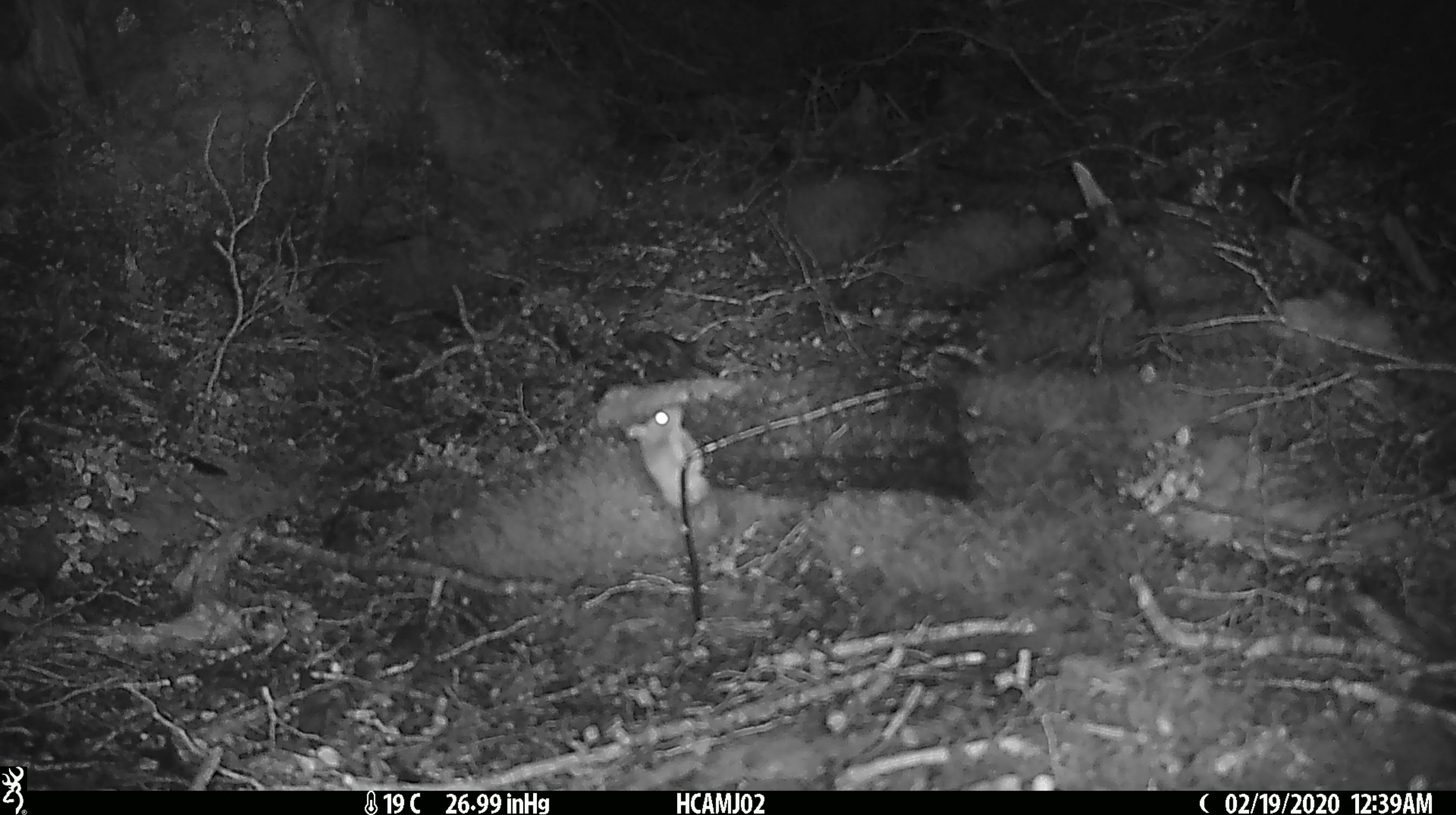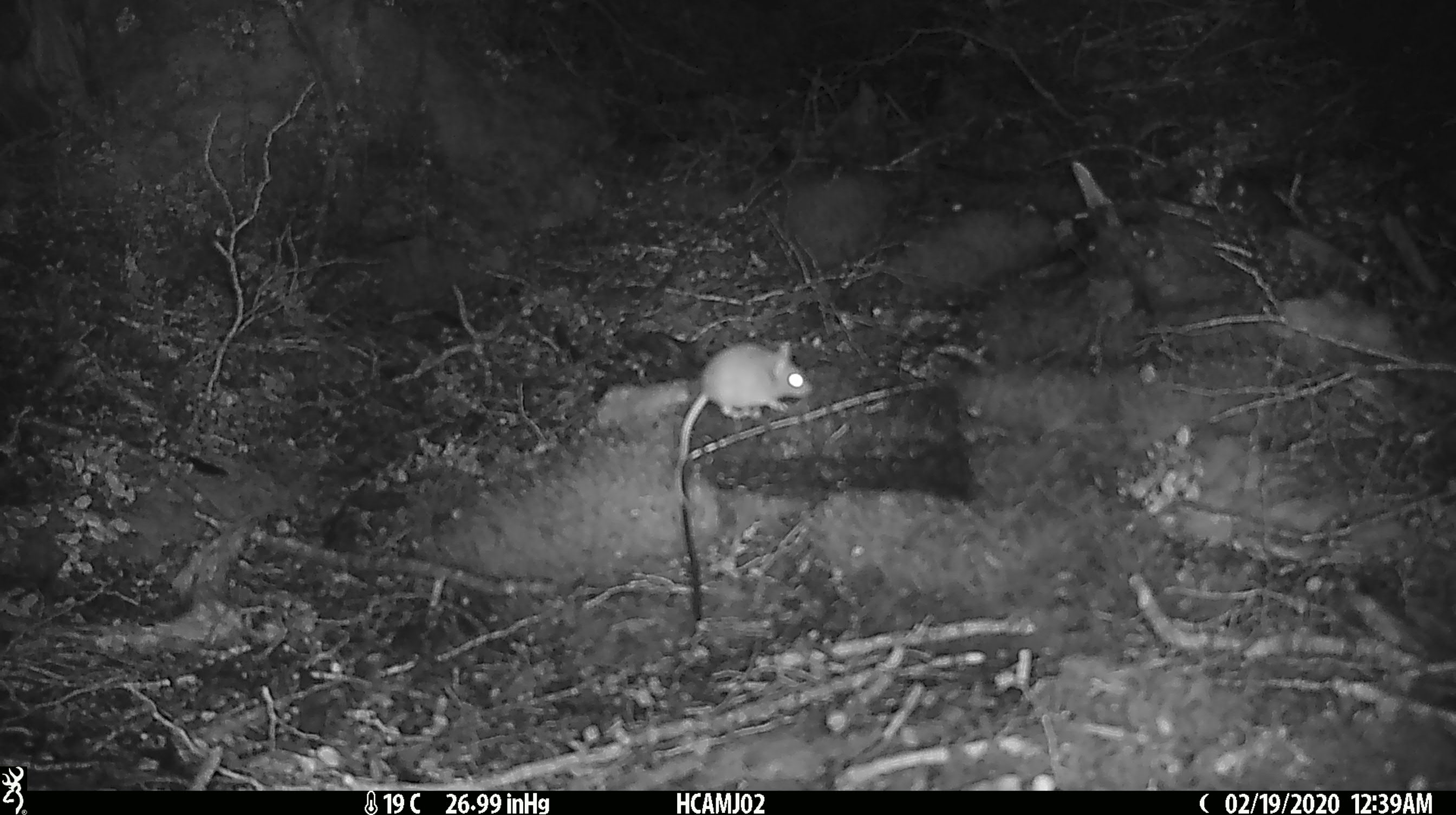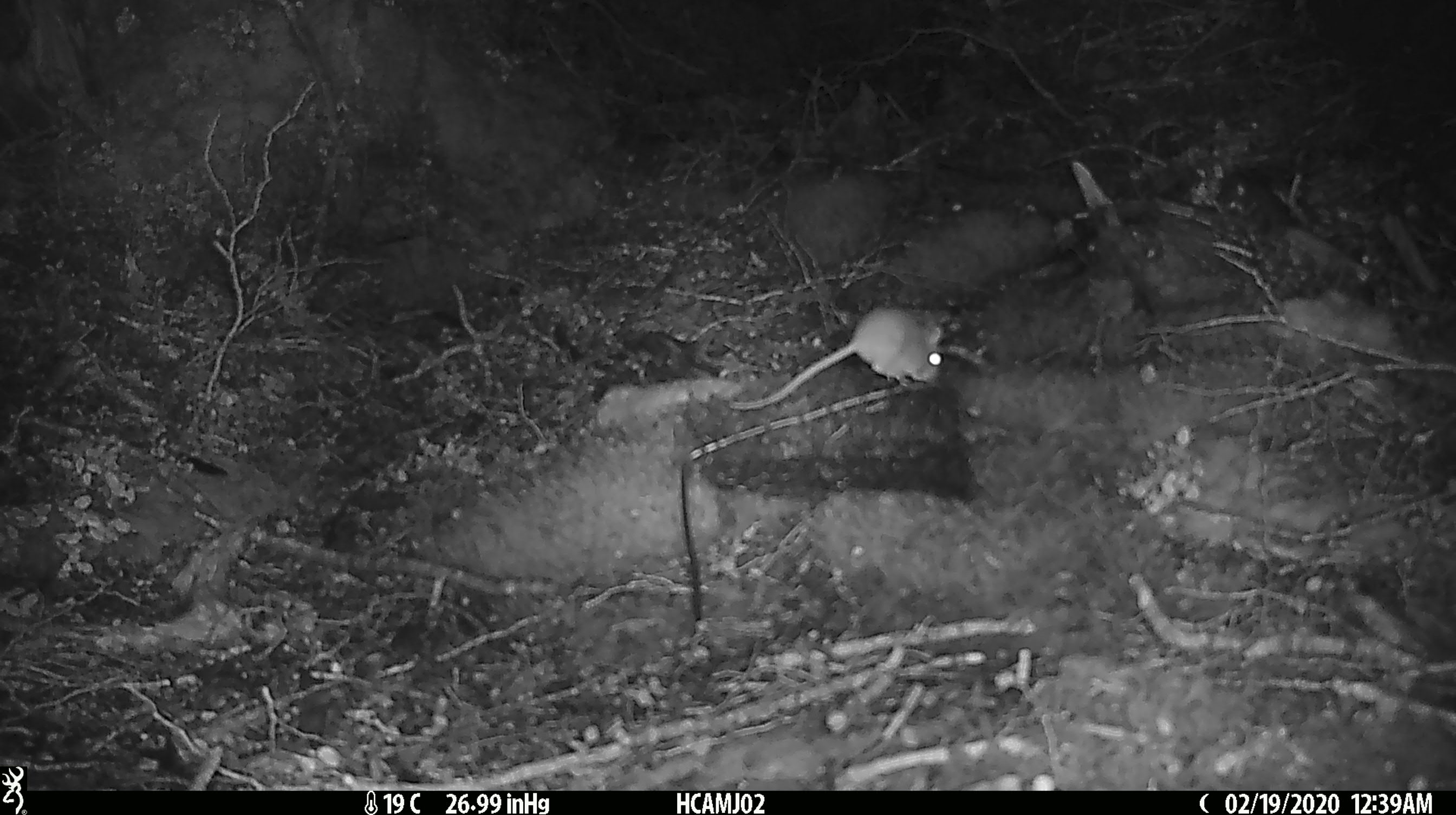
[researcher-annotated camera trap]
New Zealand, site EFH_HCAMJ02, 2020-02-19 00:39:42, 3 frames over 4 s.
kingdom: Animalia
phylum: Chordata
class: Mammalia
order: Rodentia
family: Muridae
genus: Mus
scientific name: Mus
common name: mouse